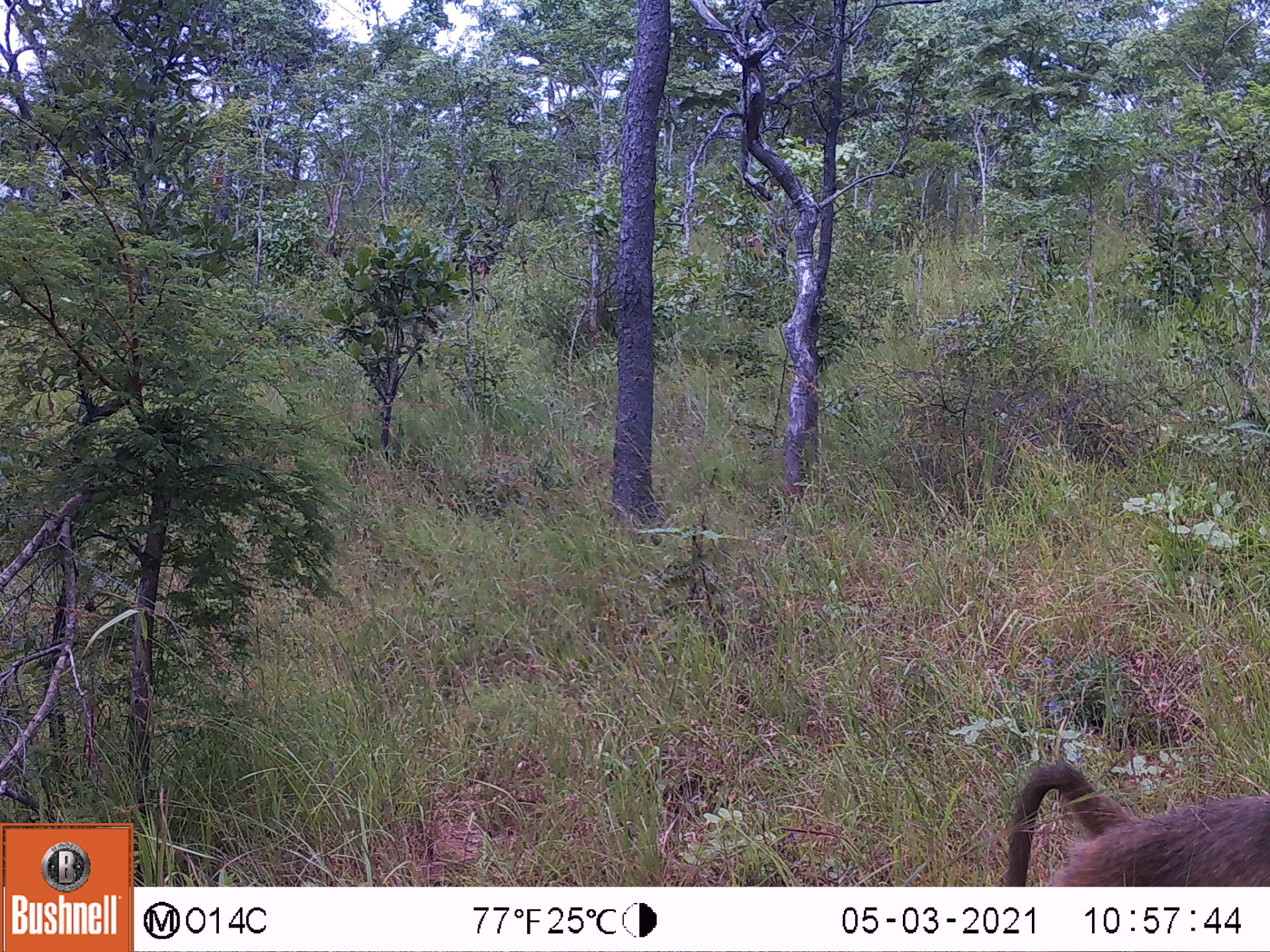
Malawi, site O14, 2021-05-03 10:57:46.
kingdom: Animalia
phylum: Chordata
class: Mammalia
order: Primates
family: Cercopithecidae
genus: Papio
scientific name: Papio cynocephalus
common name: yellow baboon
Yellow baboon (Papio cynocephalus), count 1.